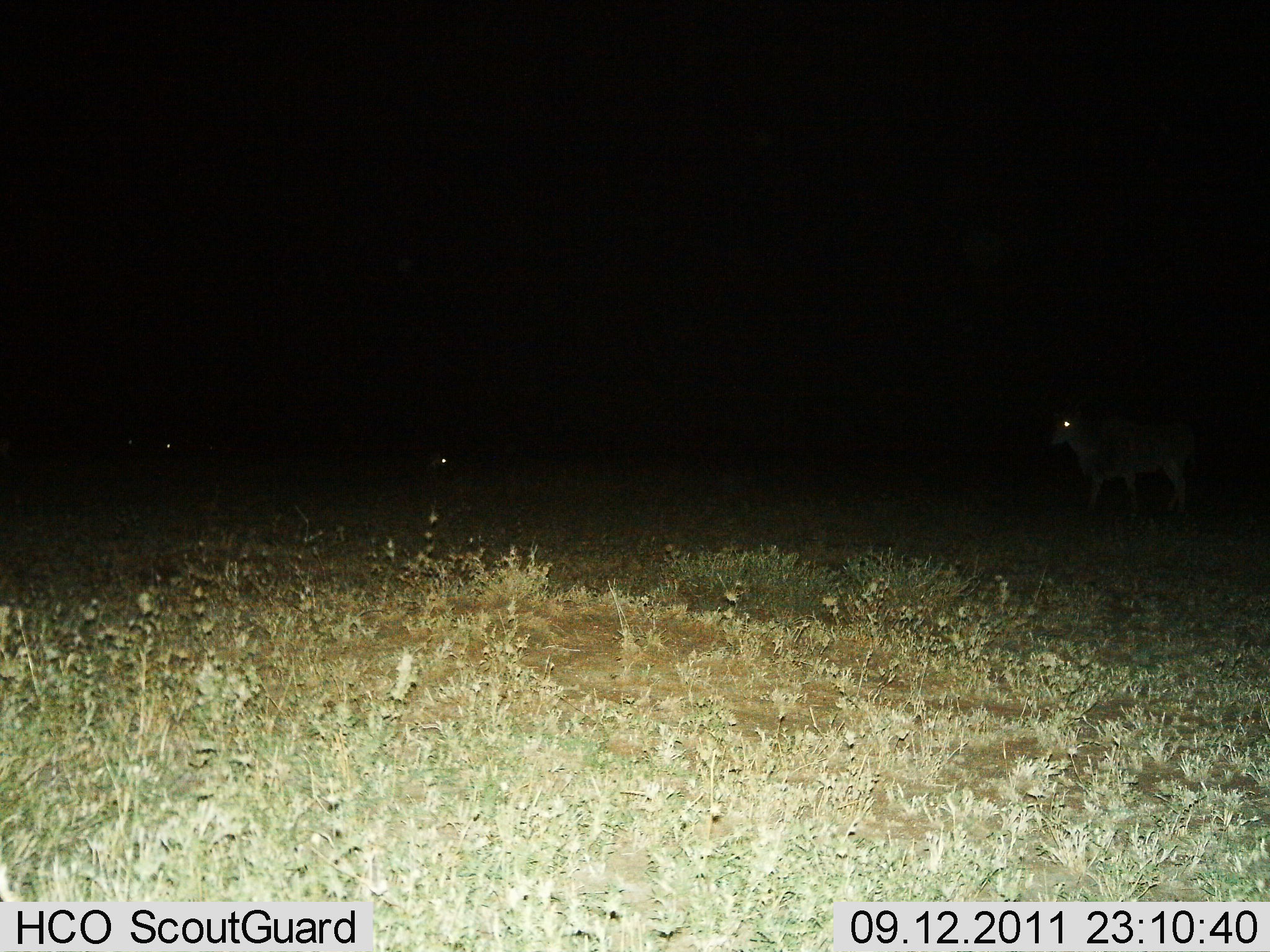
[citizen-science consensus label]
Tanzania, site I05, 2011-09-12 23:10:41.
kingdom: Animalia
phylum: Chordata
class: Mammalia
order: Artiodactyla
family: Bovidae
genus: Tragelaphus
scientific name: Tragelaphus oryx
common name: eland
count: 2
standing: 75%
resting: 17%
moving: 25%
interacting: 0%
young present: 0%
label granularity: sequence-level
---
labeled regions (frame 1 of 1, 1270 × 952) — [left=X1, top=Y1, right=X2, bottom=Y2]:
animal: [left=1049, top=401, right=1197, bottom=522]; [left=428, top=452, right=505, bottom=493]